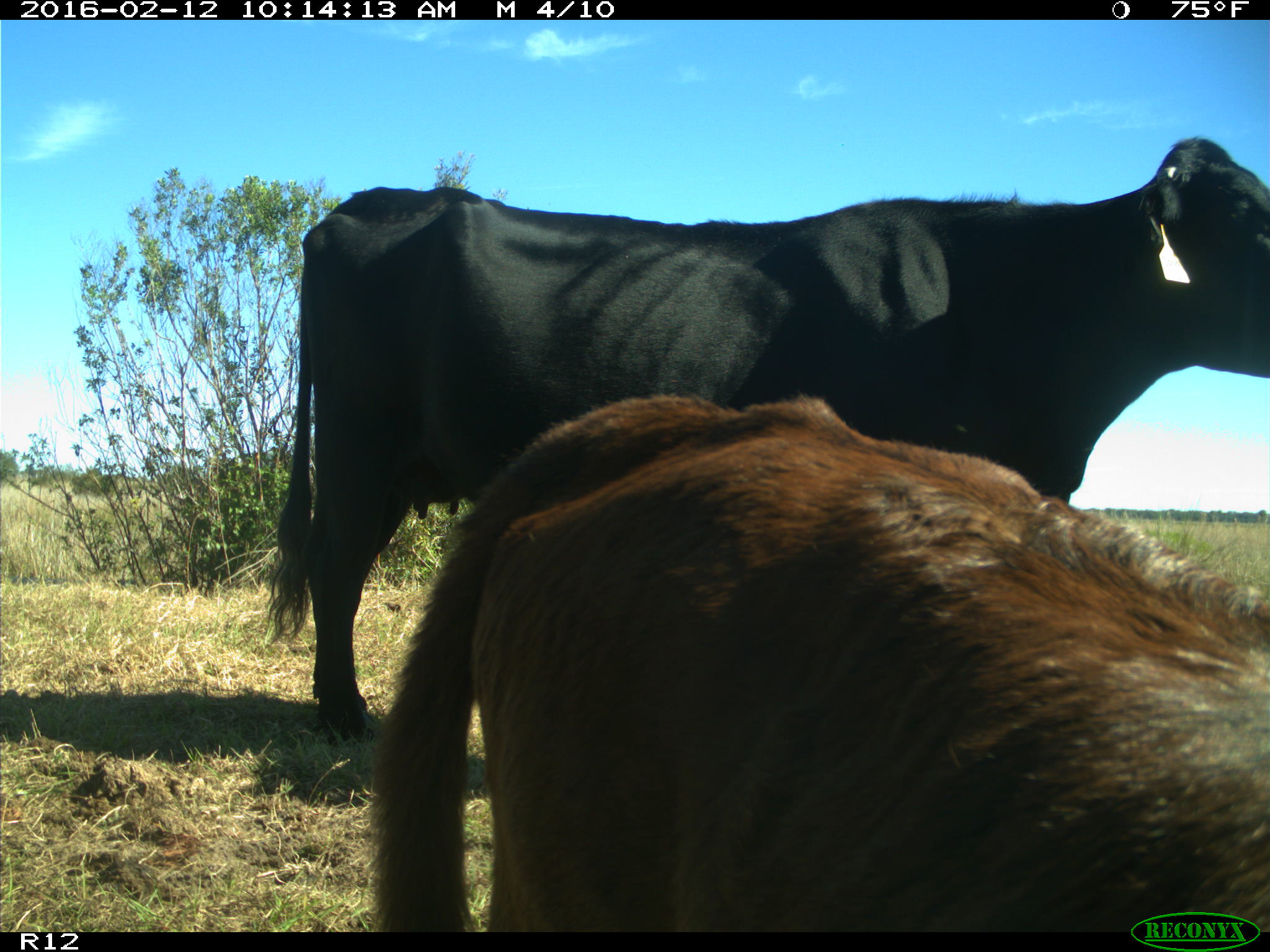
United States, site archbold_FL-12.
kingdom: Animalia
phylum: Chordata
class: Mammalia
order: Artiodactyla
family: Bovidae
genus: Bos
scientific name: Bos taurus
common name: domestic cow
Bos taurus (domestic cow).